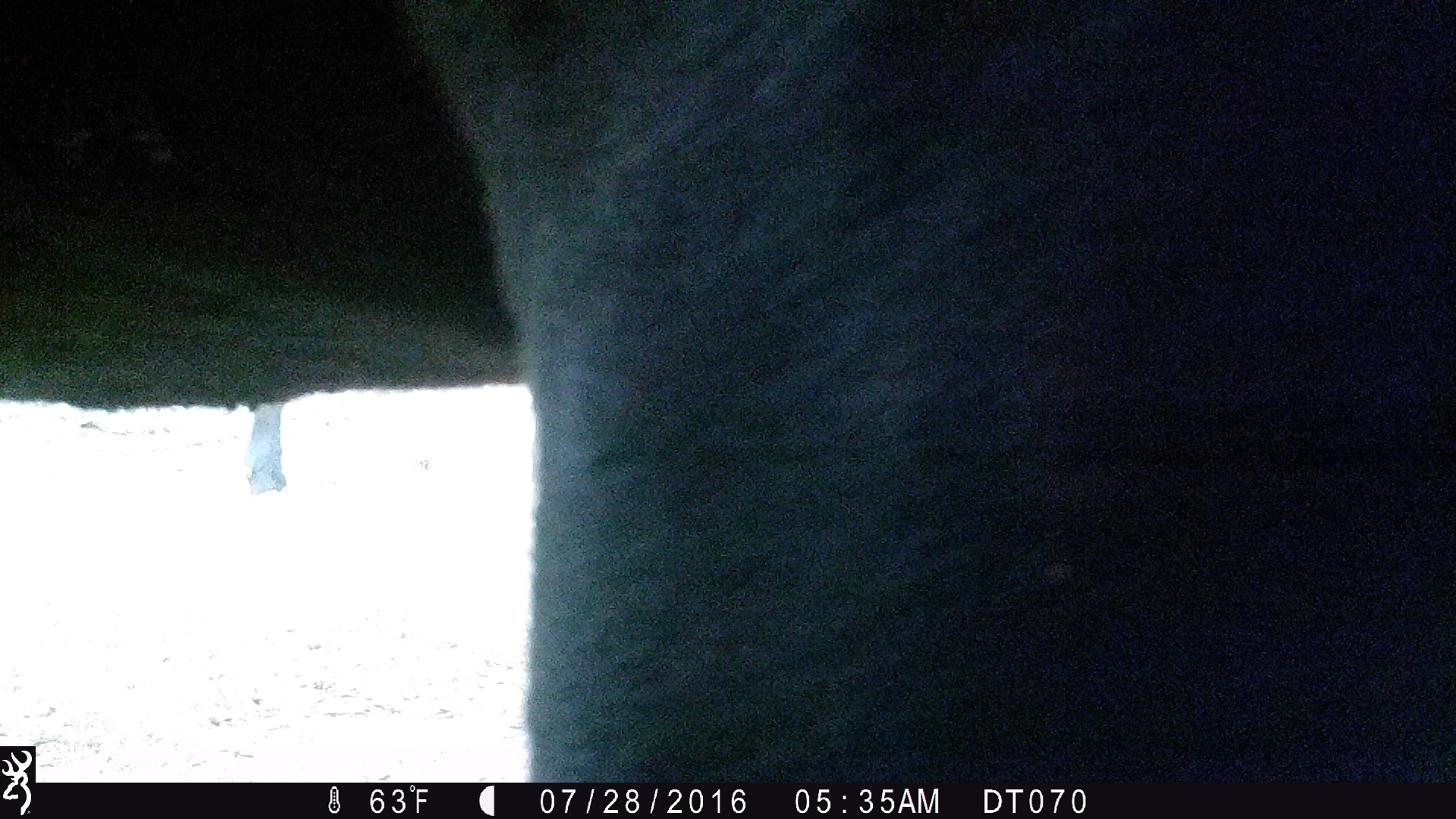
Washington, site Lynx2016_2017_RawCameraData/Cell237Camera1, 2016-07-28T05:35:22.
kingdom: Animalia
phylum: Chordata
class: Mammalia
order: Artiodactyla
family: Bovidae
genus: Bos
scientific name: Bos taurus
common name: domestic cattle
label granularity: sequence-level